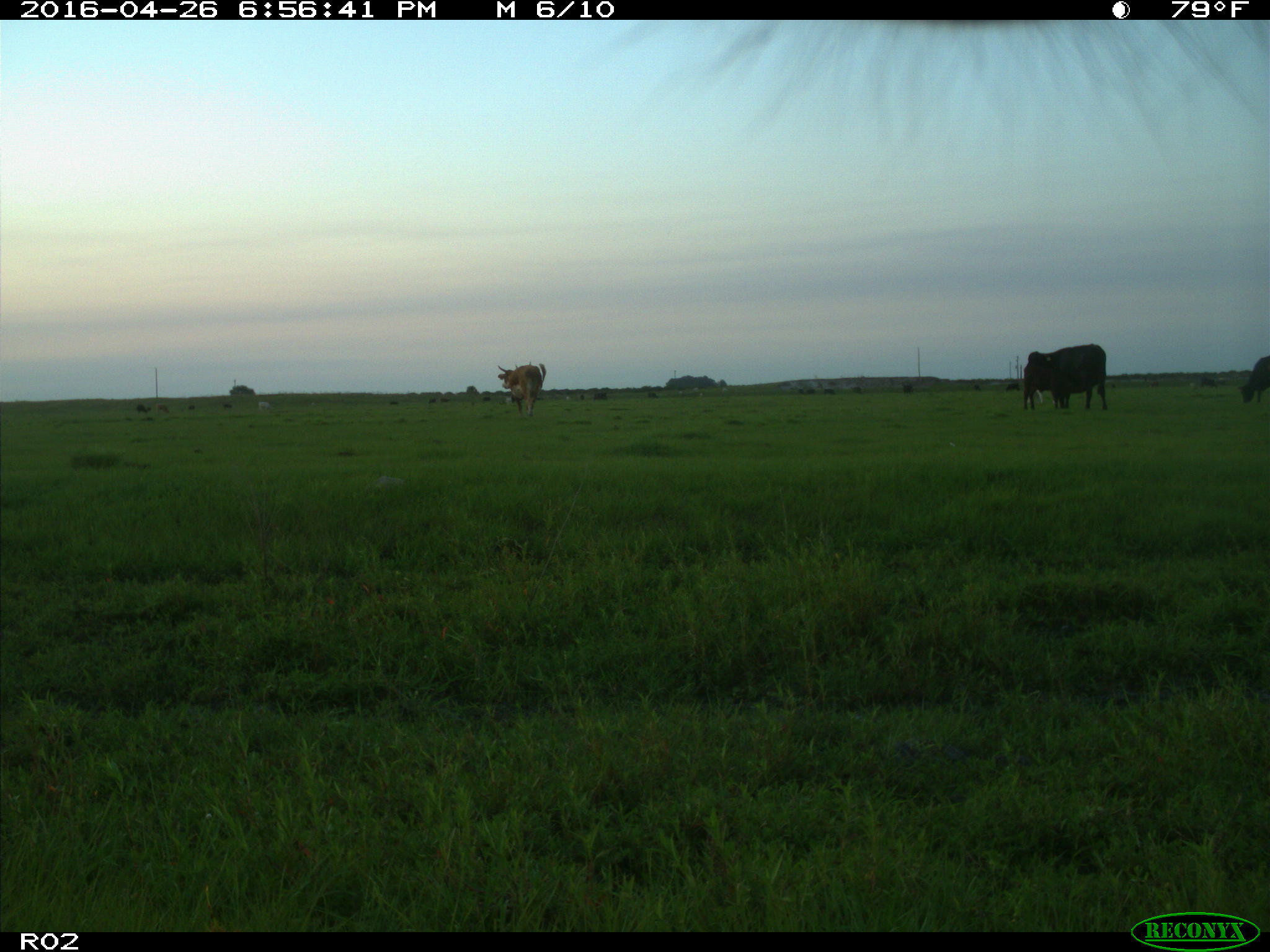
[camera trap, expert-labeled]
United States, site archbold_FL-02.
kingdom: Animalia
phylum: Chordata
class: Mammalia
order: Artiodactyla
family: Bovidae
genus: Bos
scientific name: Bos taurus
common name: domestic cow